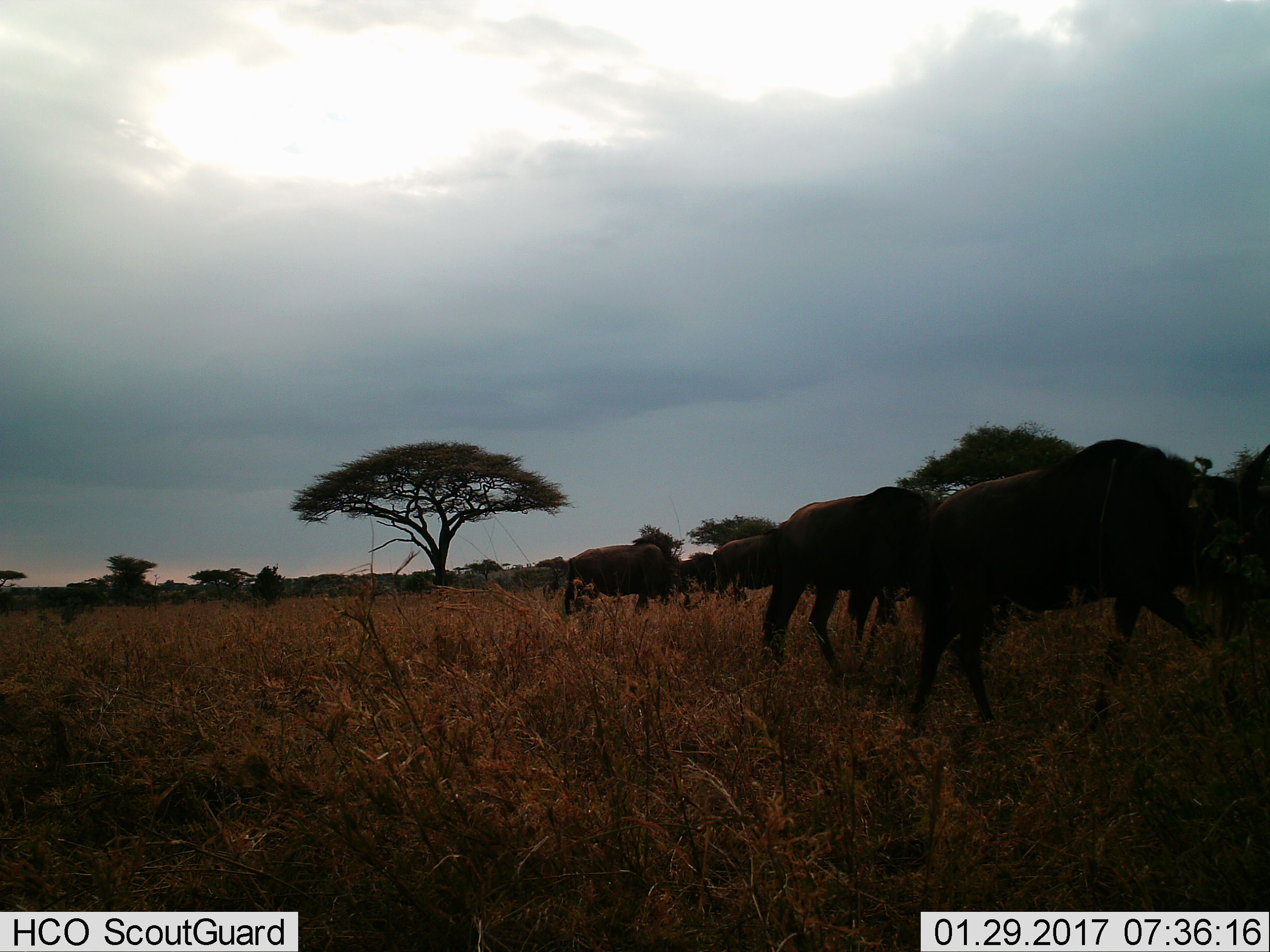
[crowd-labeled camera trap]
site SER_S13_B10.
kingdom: Animalia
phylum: Chordata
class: Mammalia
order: Artiodactyla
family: Bovidae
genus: Connochaetes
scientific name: Connochaetes taurinus taurinus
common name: blue wildebeest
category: wildebeestblue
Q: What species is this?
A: Wildebeestblue (blue wildebeest) (Connochaetes taurinus taurinus).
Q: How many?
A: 6.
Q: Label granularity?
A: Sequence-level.